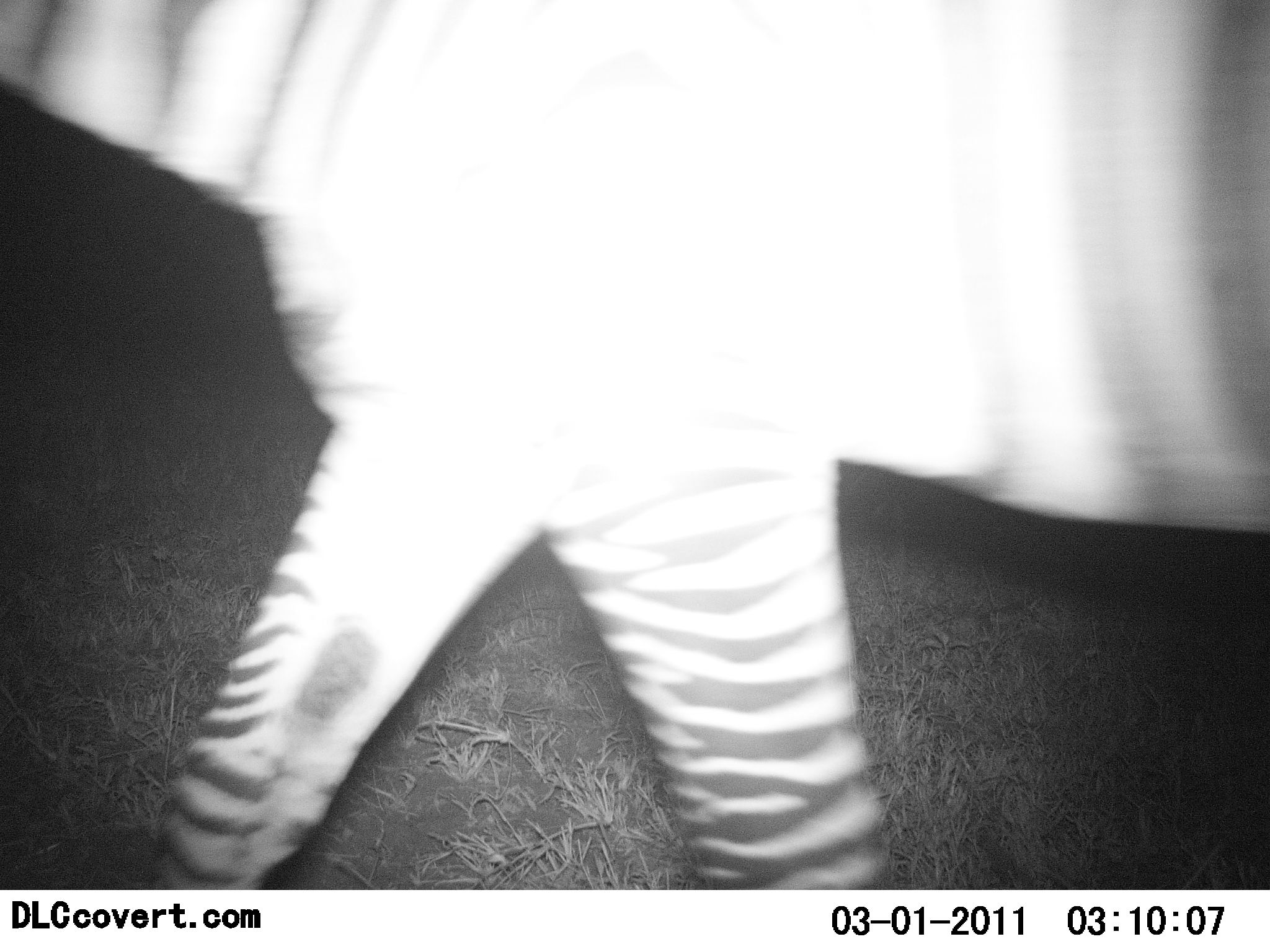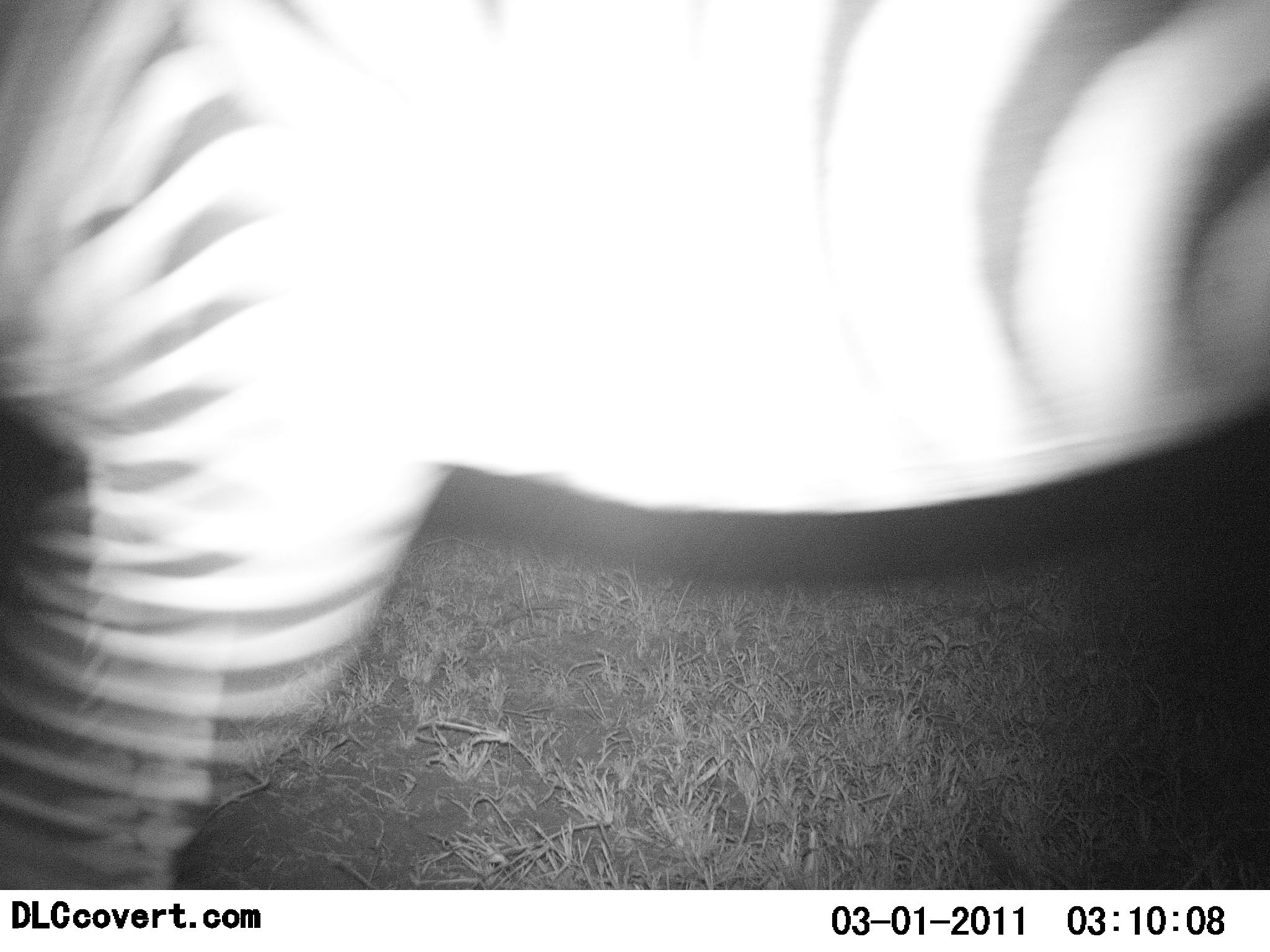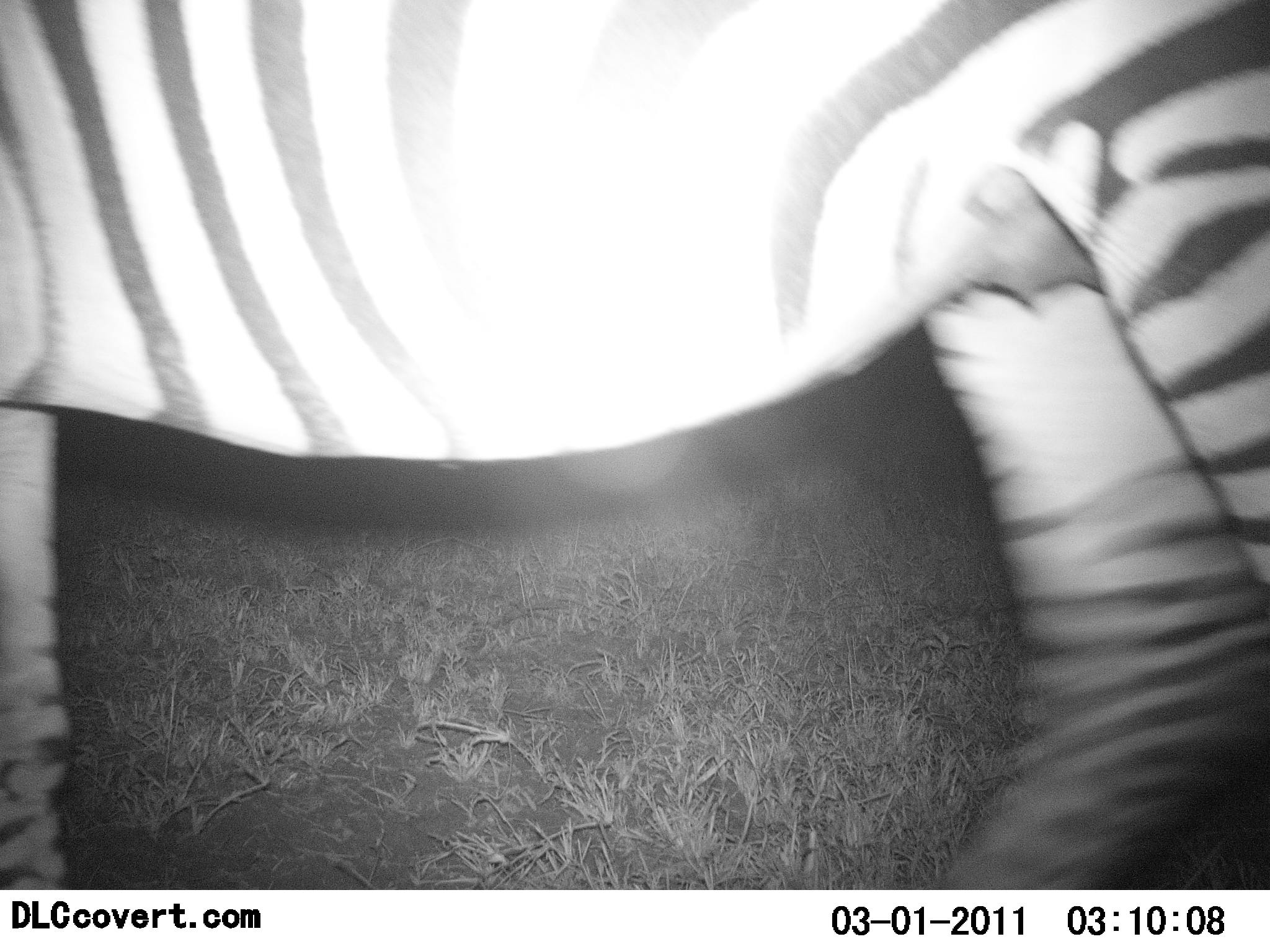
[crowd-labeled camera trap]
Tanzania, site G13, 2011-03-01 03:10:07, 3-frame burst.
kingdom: Animalia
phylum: Chordata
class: Mammalia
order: Perissodactyla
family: Equidae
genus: Equus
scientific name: Equus quagga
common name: plains zebra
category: zebra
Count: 1.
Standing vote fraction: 0%.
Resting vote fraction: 0%.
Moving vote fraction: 100%.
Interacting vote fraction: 0%.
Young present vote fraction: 0%.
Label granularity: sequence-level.